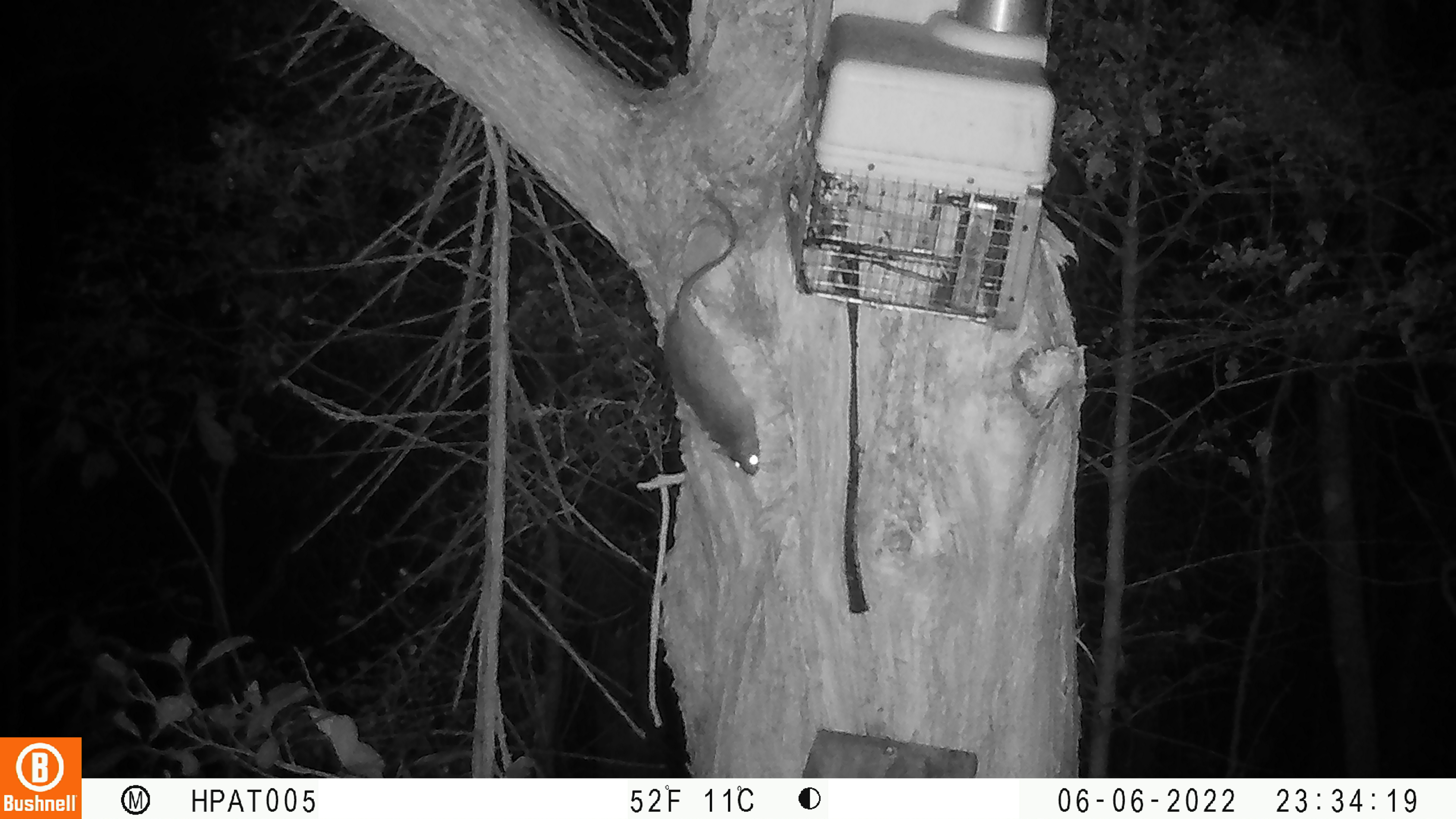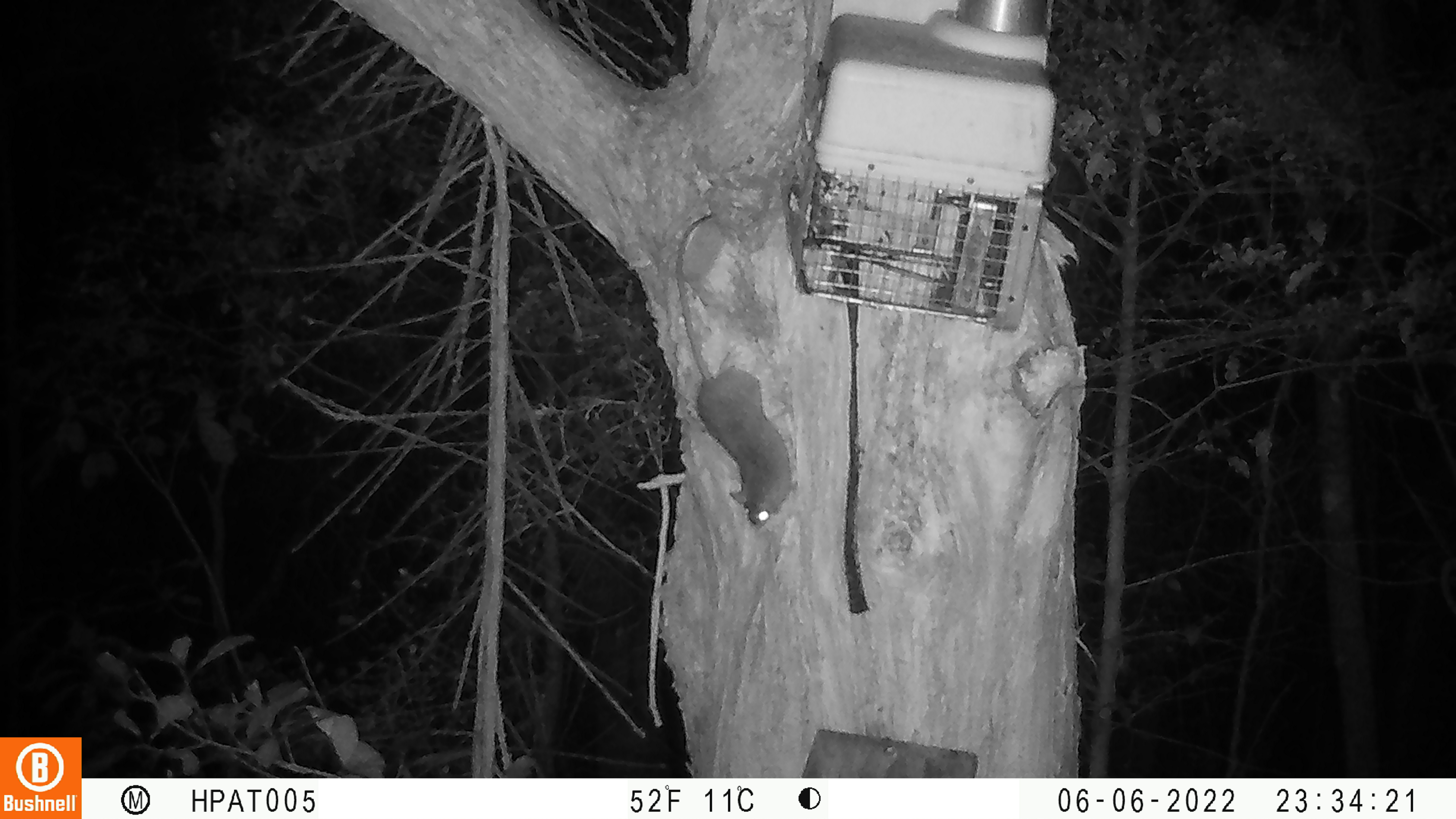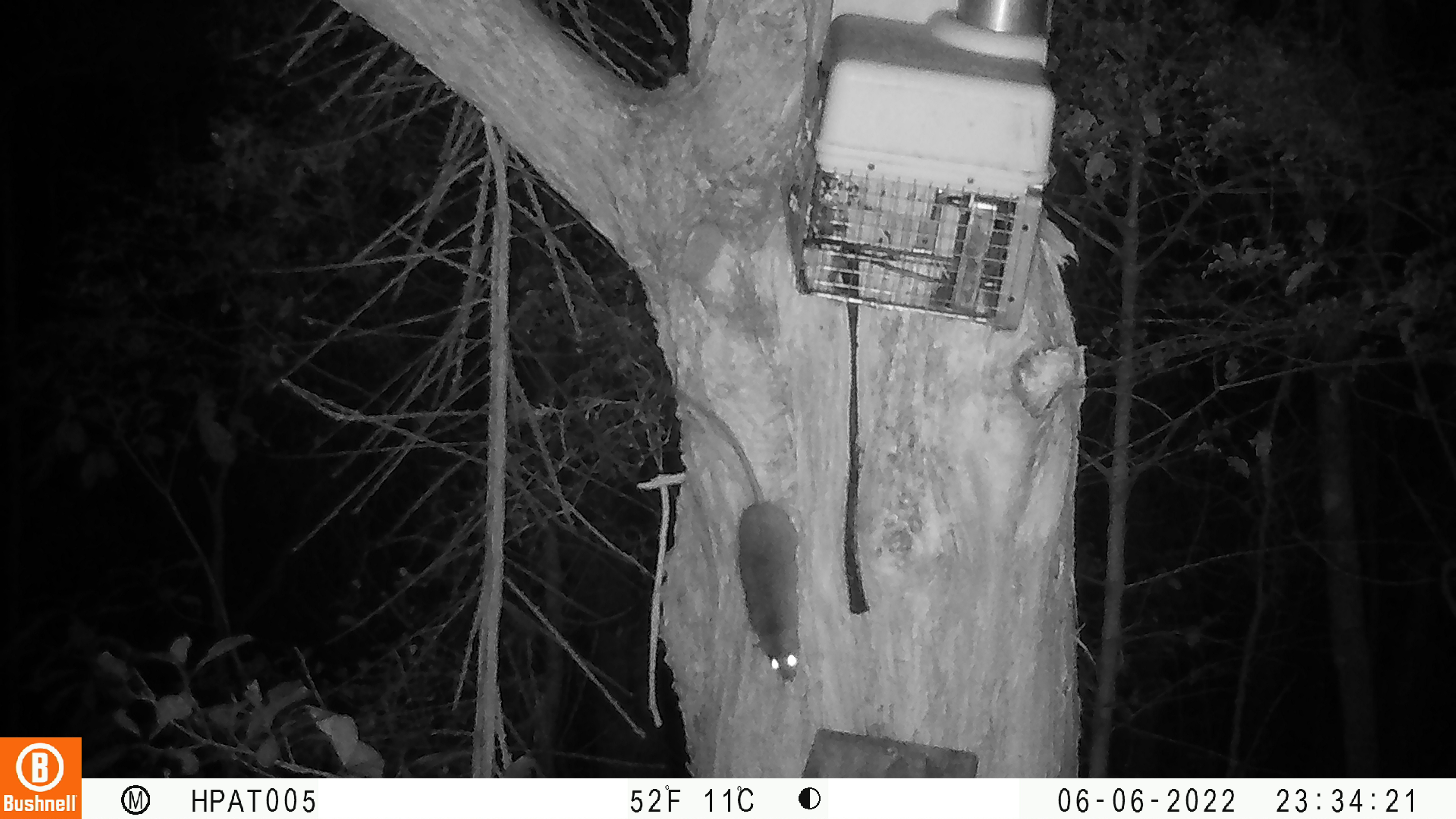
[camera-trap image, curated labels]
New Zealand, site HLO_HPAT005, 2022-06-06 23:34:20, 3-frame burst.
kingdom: Animalia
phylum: Chordata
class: Mammalia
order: Rodentia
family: Muridae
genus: Rattus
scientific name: Rattus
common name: rat